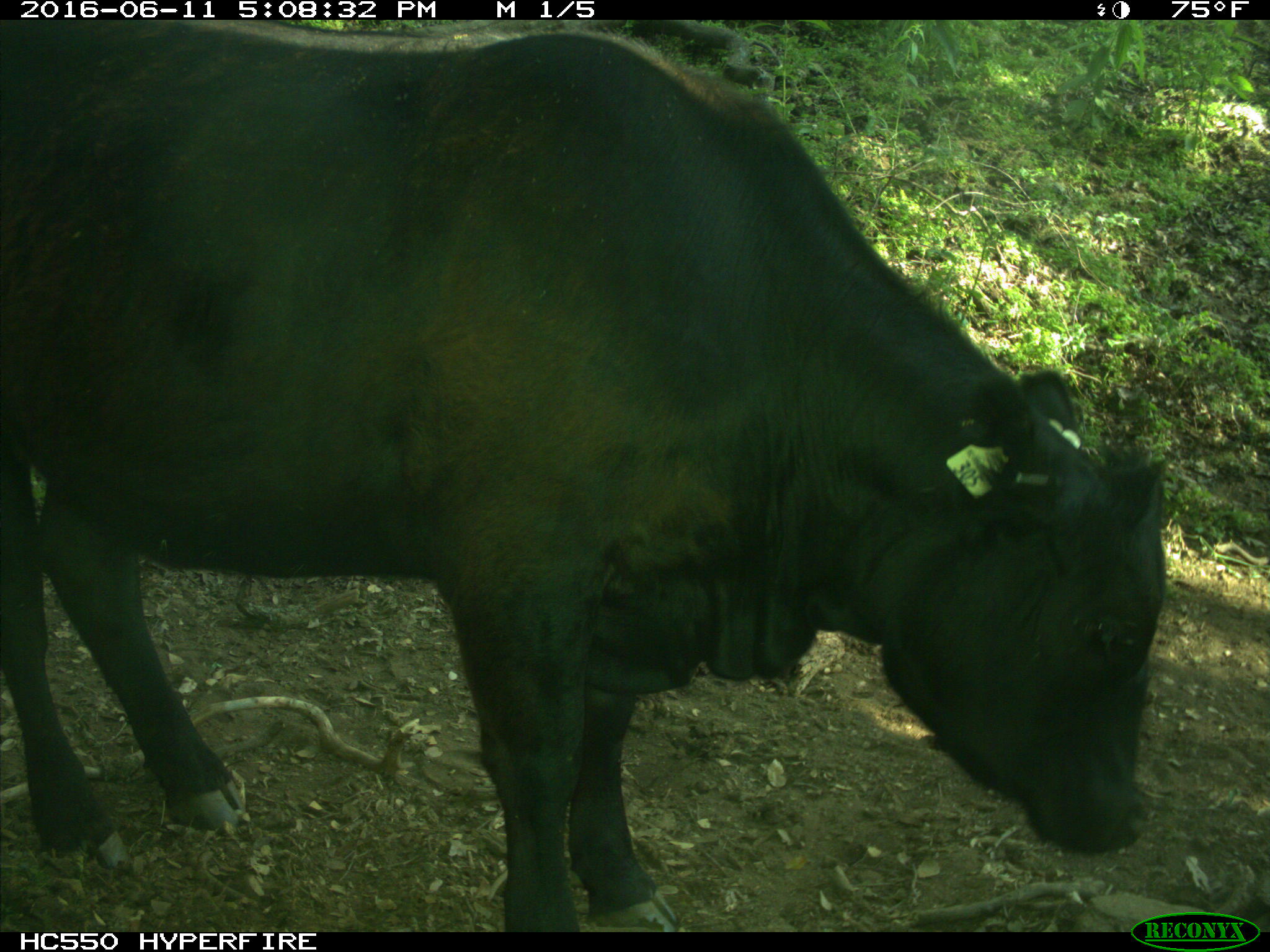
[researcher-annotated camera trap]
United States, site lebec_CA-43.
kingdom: Animalia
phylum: Chordata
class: Mammalia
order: Artiodactyla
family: Bovidae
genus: Bos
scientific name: Bos taurus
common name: domestic cow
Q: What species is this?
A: Bos taurus (domestic cow).